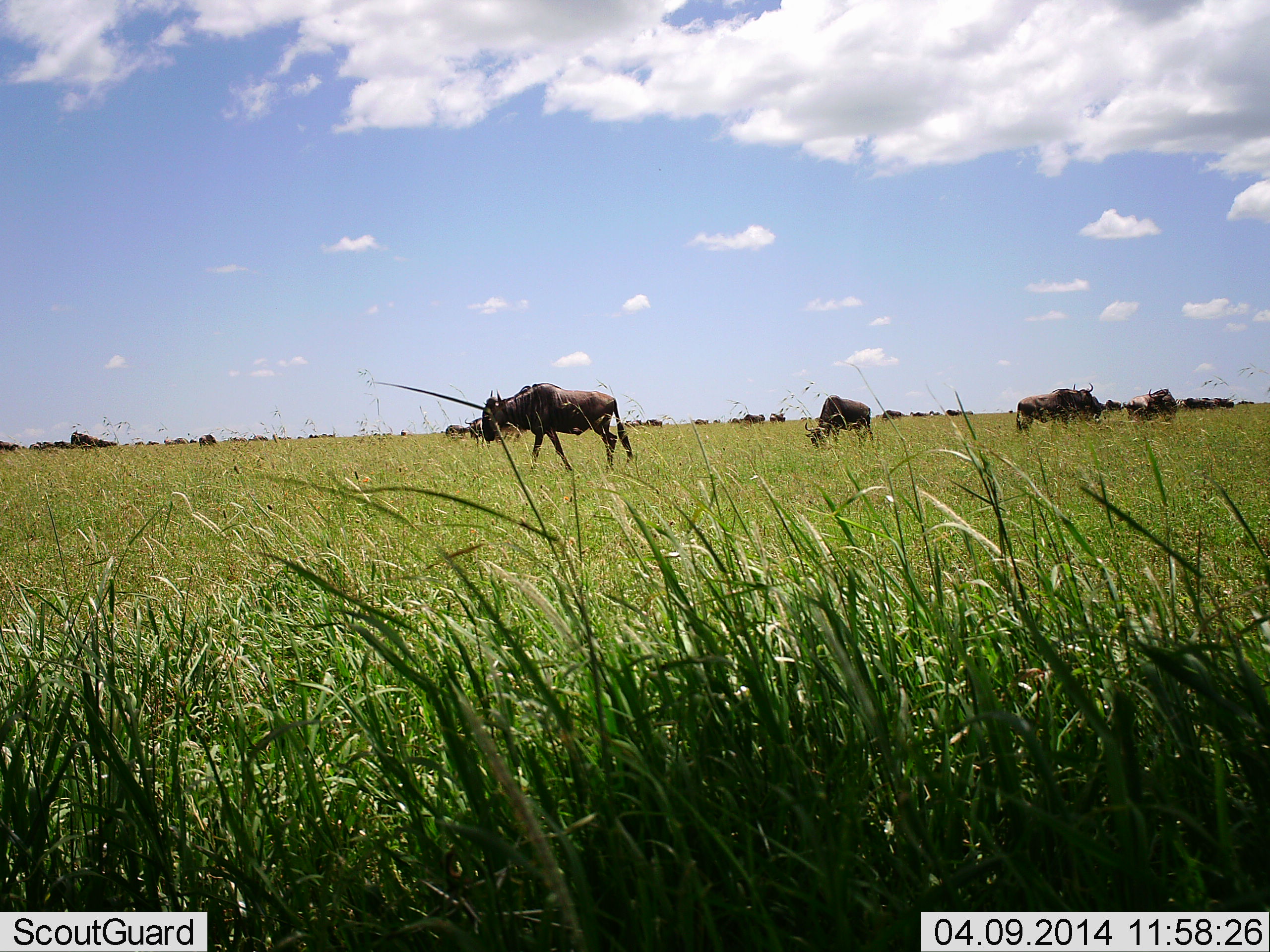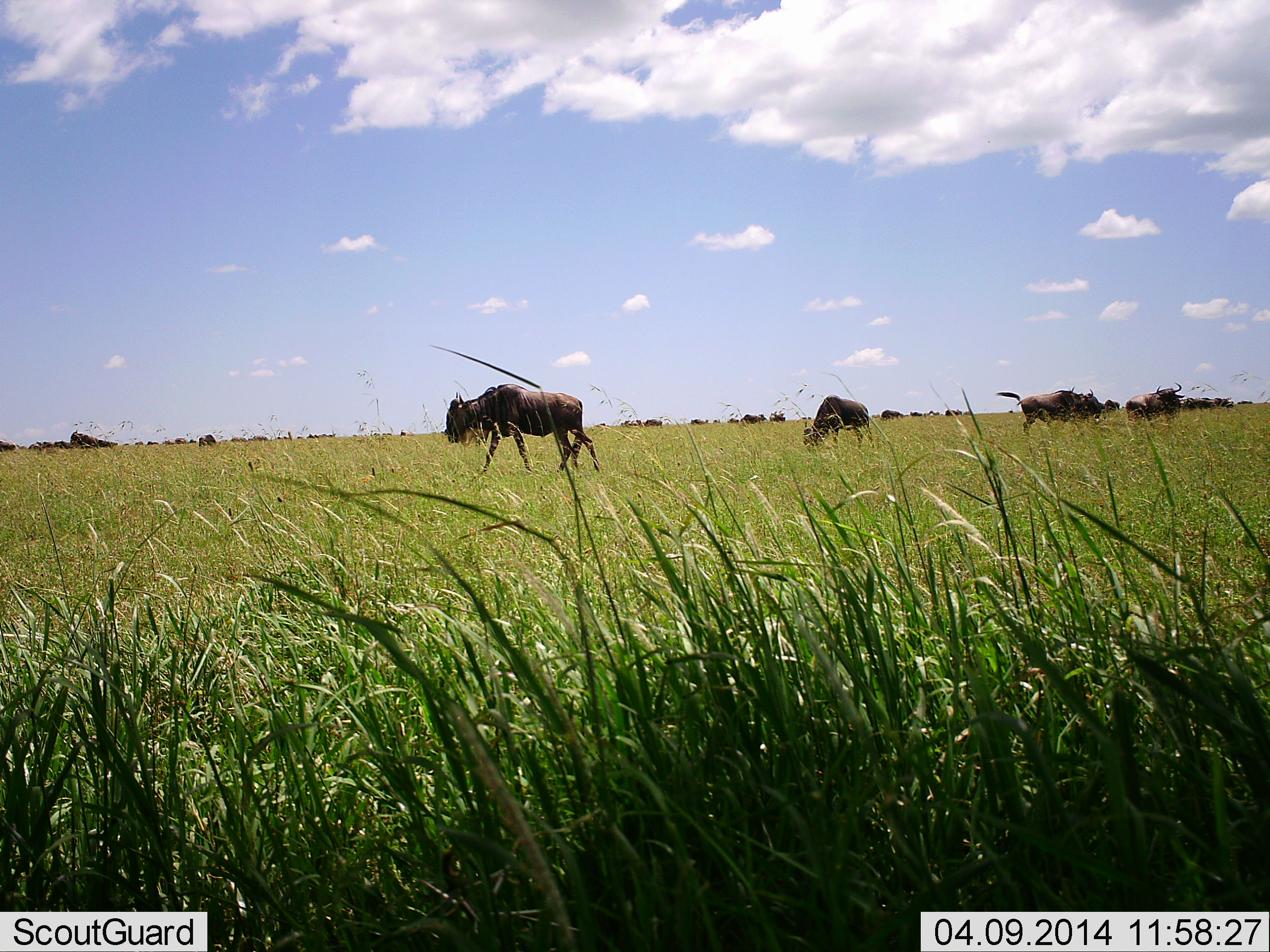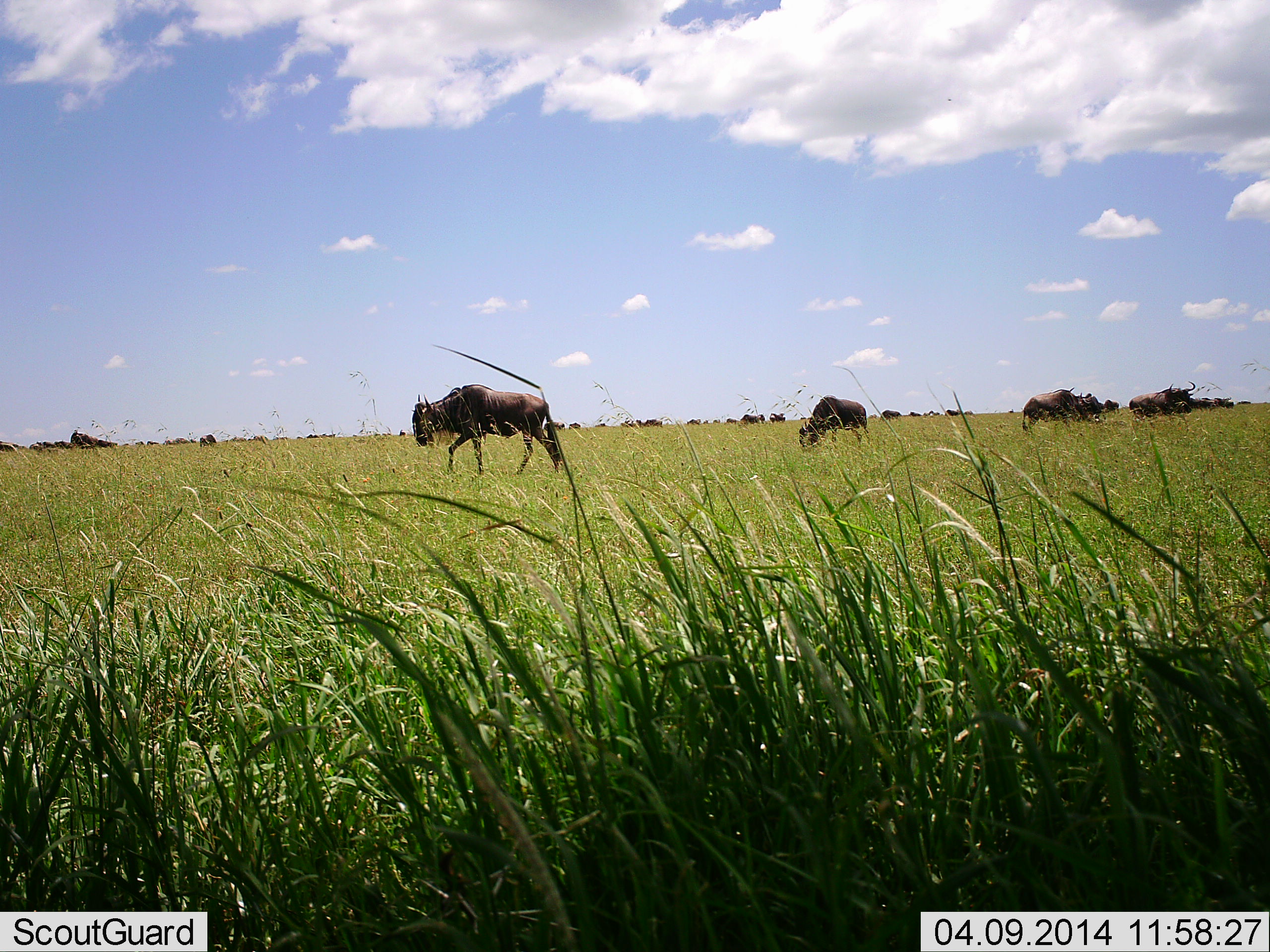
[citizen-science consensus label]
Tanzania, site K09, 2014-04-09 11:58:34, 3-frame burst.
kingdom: Animalia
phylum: Chordata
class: Mammalia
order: Artiodactyla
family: Bovidae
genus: Connochaetes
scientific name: Connochaetes taurinus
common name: blue wildebeest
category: wildebeest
Wildebeest (blue wildebeest) (Connochaetes taurinus), count 11-50. Behavior (volunteer vote fractions): standing 60%, resting 0%, moving 70%, interacting 0%. Young present (vote fraction): 0%. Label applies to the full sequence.